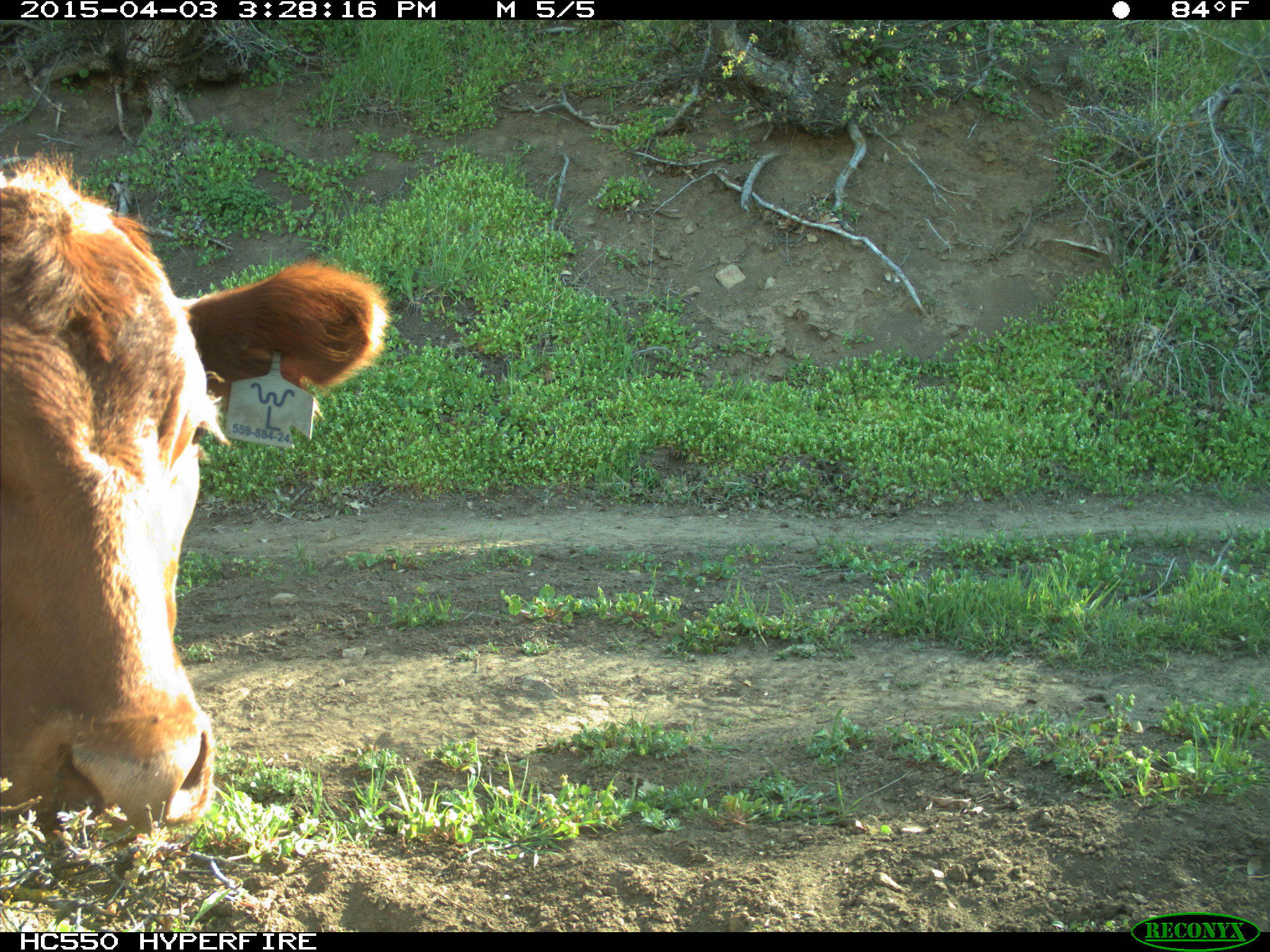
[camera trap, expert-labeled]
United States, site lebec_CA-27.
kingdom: Animalia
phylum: Chordata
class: Mammalia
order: Artiodactyla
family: Bovidae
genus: Bos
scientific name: Bos taurus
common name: domestic cow